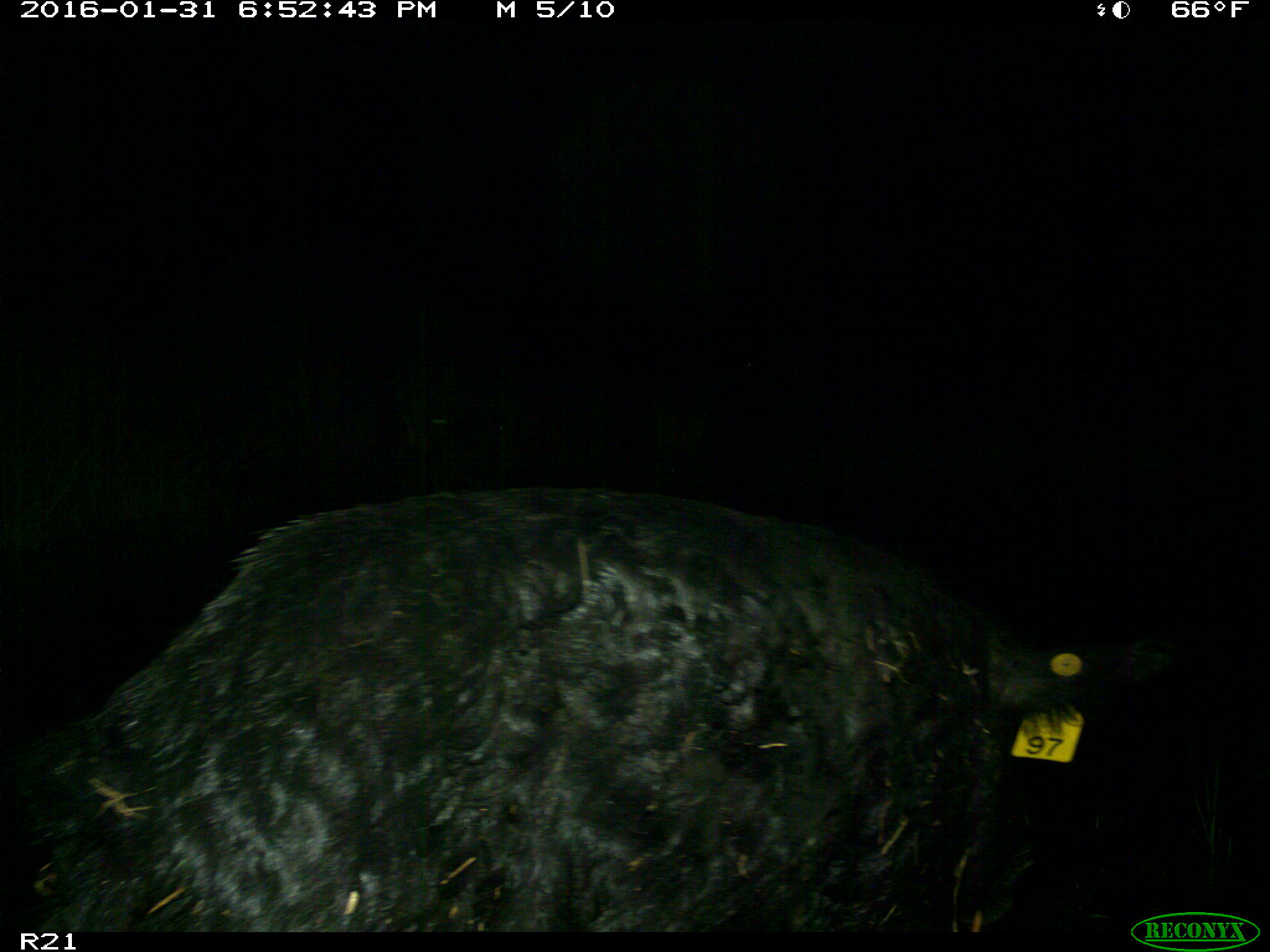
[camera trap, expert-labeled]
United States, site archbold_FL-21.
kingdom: Animalia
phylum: Chordata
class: Mammalia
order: Artiodactyla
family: Suidae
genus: Sus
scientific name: Sus scrofa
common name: wild boar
Sus scrofa (wild boar).